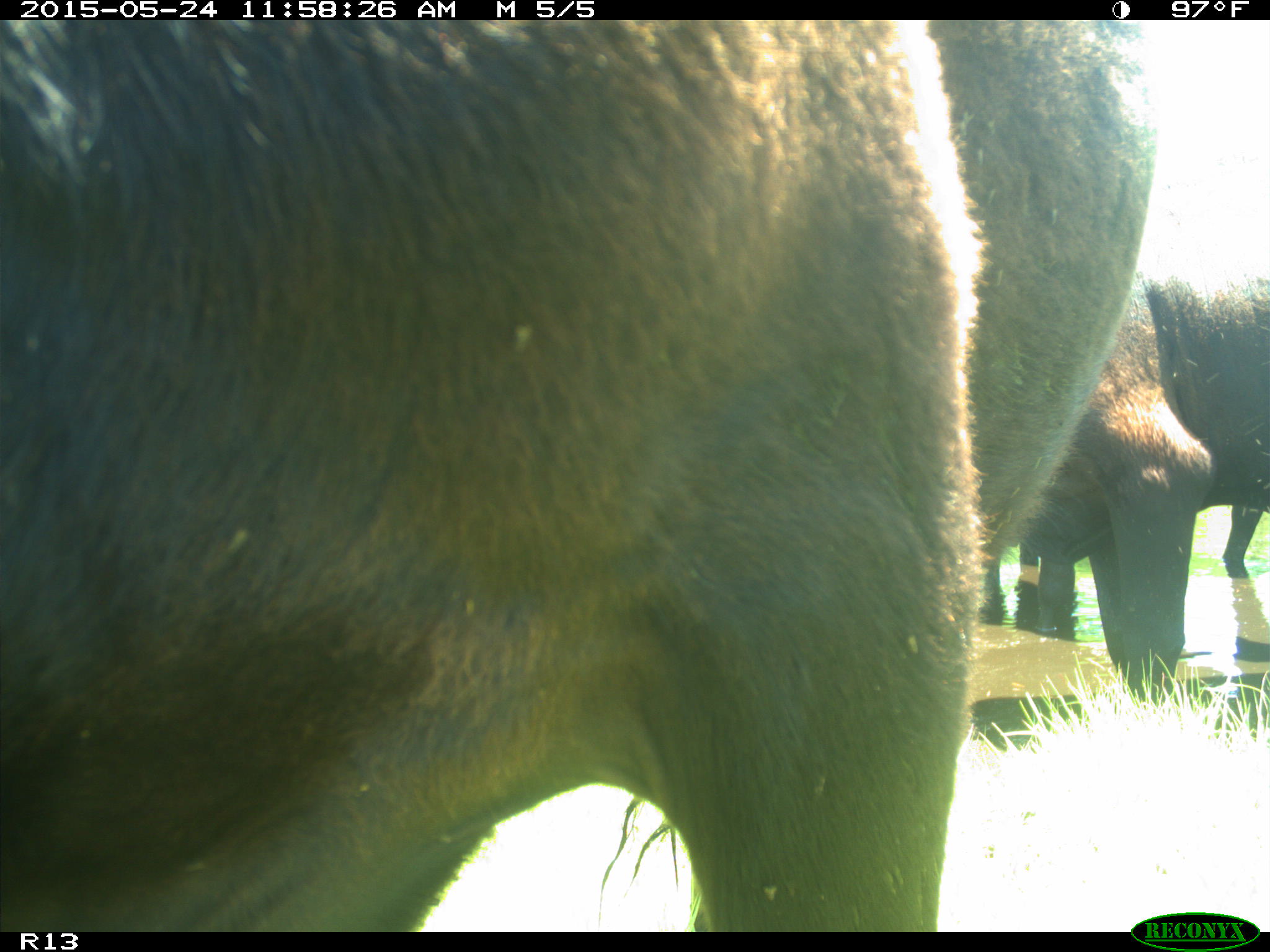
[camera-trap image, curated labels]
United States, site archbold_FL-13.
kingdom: Animalia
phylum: Chordata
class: Mammalia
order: Artiodactyla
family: Bovidae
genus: Bos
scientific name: Bos taurus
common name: domestic cow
Bos taurus (domestic cow).